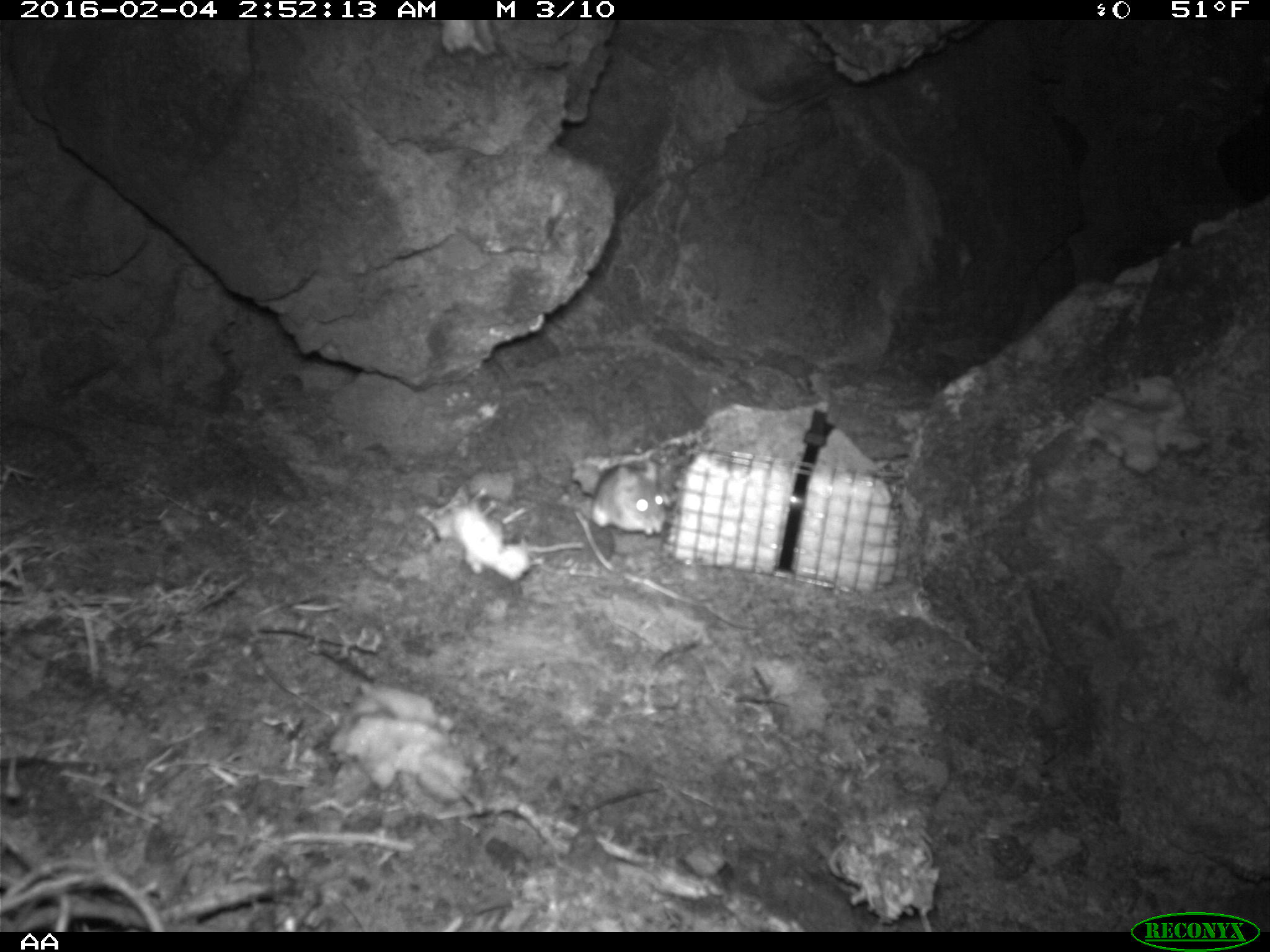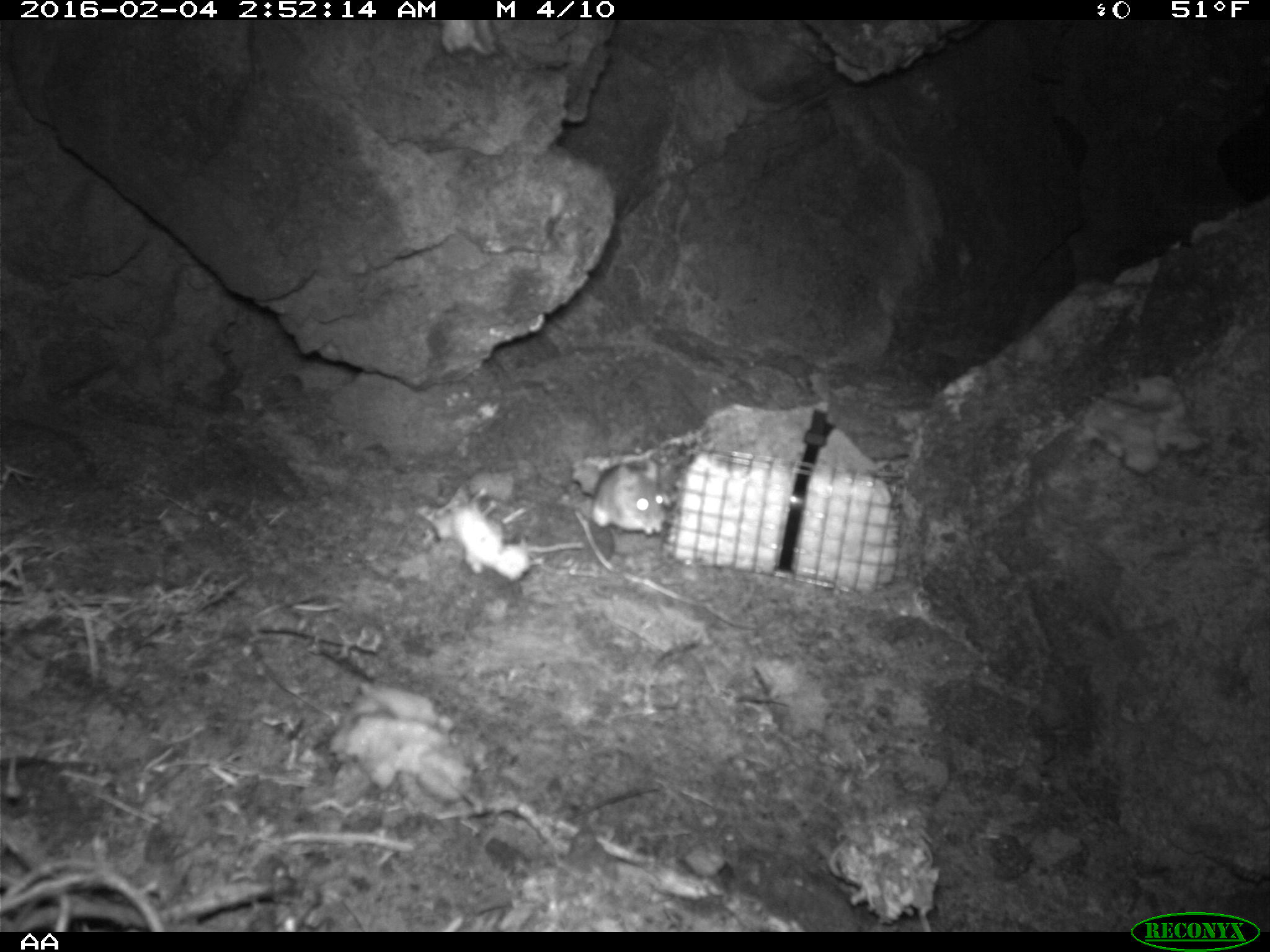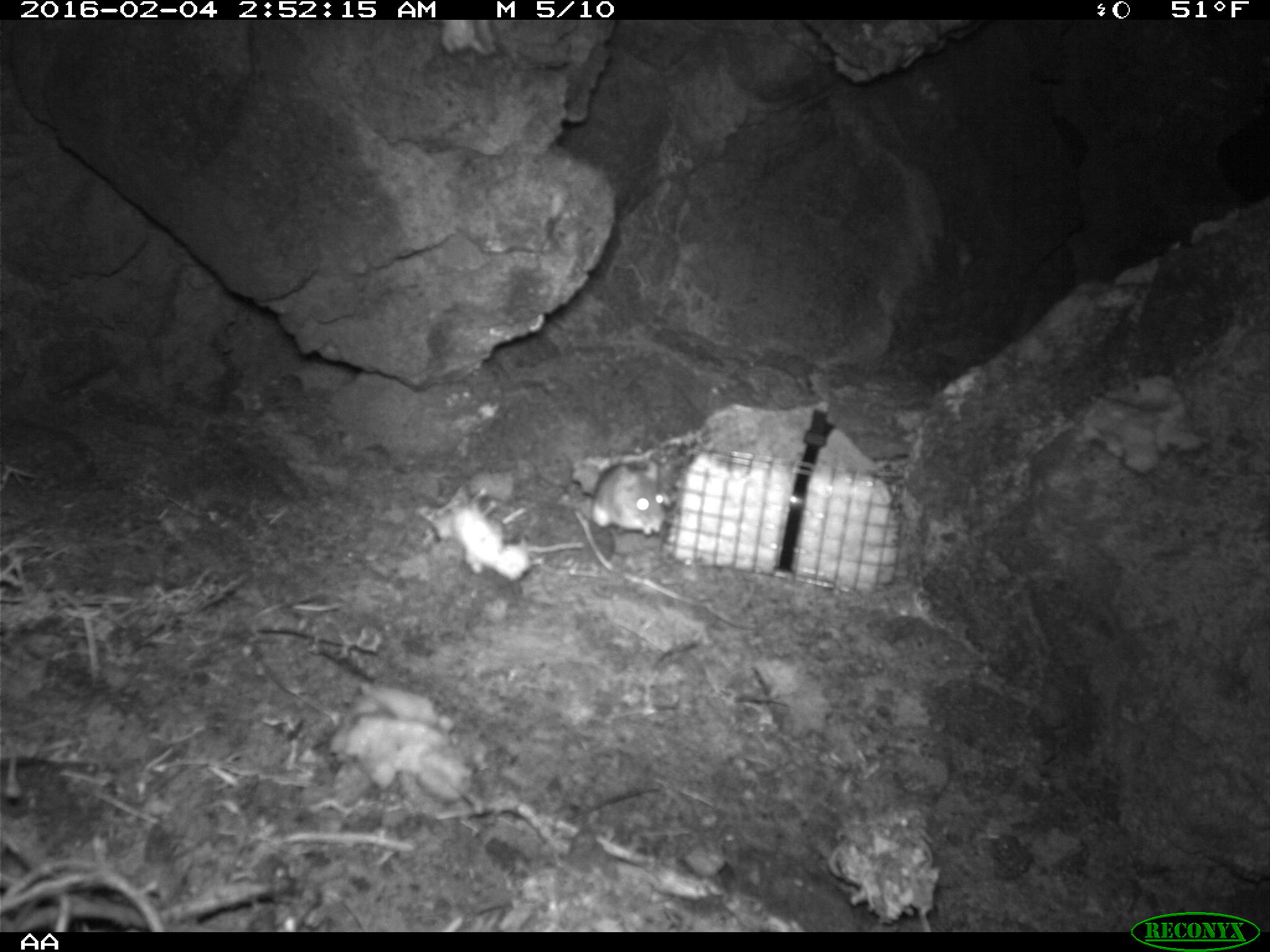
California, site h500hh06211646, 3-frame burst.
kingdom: Animalia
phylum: Chordata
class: Mammalia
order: Rodentia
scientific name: Rodentia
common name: rodent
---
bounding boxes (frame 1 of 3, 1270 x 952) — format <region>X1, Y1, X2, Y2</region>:
rodent: <region>592, 459, 666, 537</region>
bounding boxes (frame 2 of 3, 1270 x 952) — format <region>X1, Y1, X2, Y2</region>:
rodent: <region>590, 458, 665, 534</region>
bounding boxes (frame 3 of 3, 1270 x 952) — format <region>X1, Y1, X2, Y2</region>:
rodent: <region>588, 462, 667, 537</region>